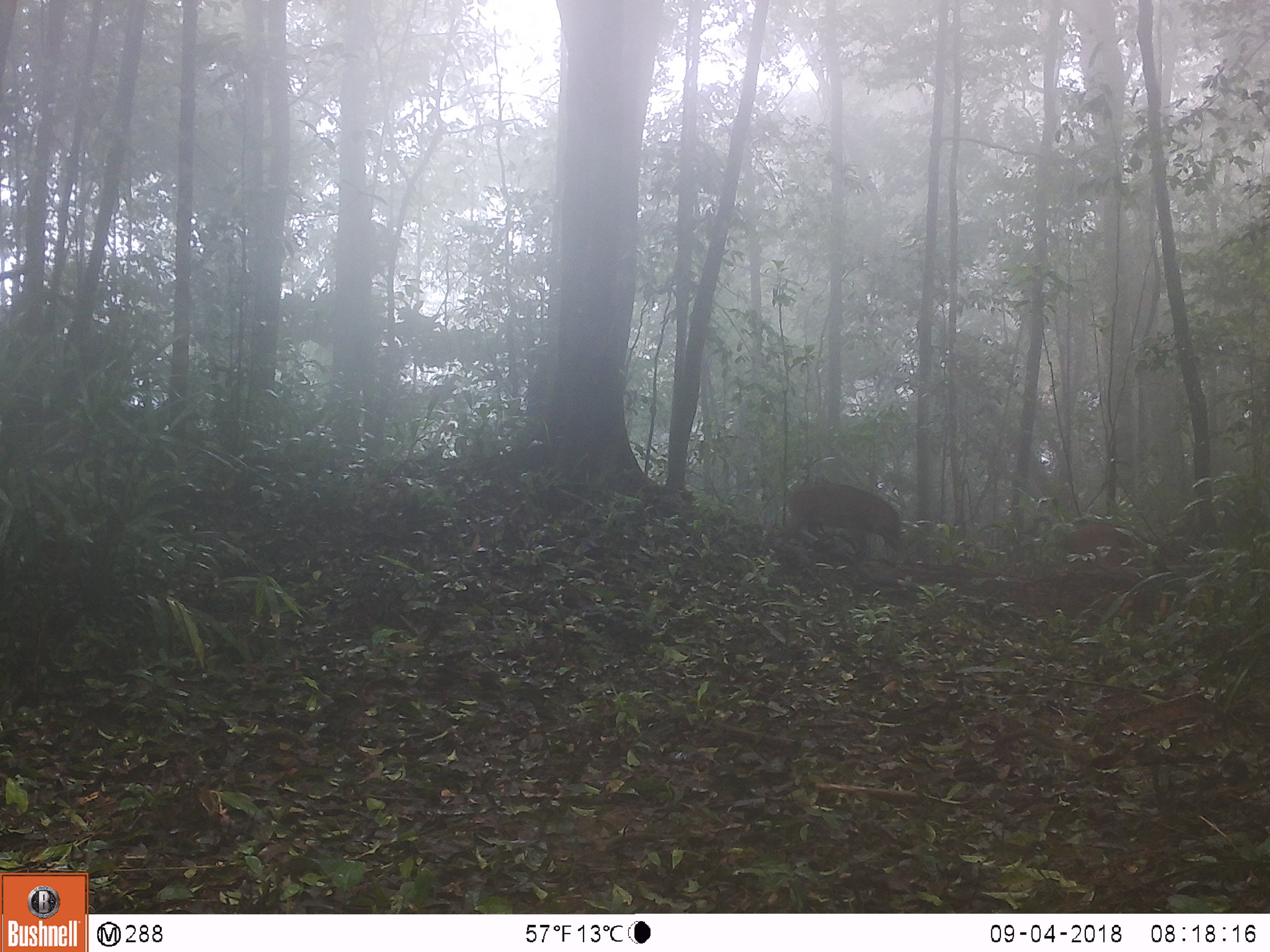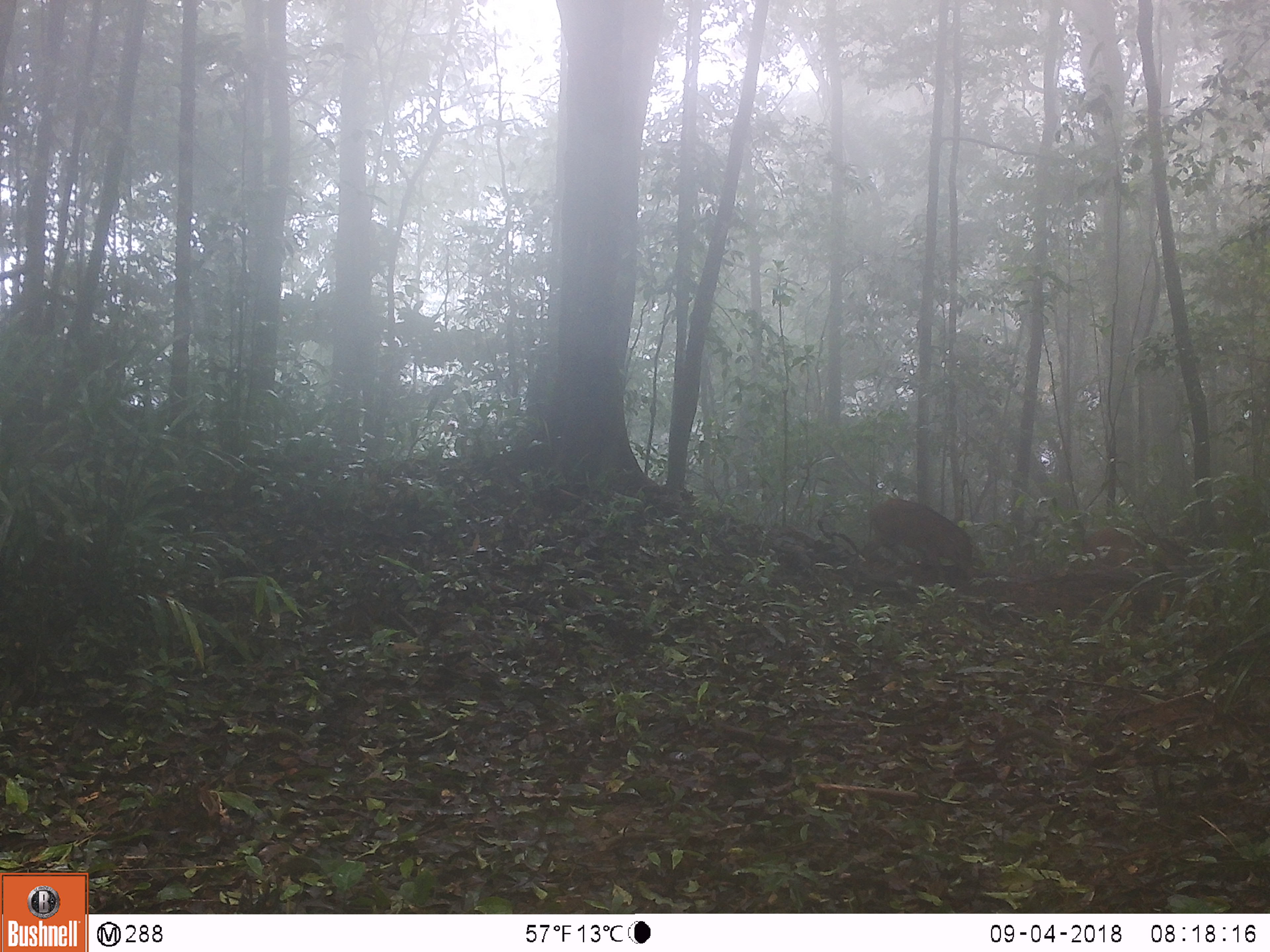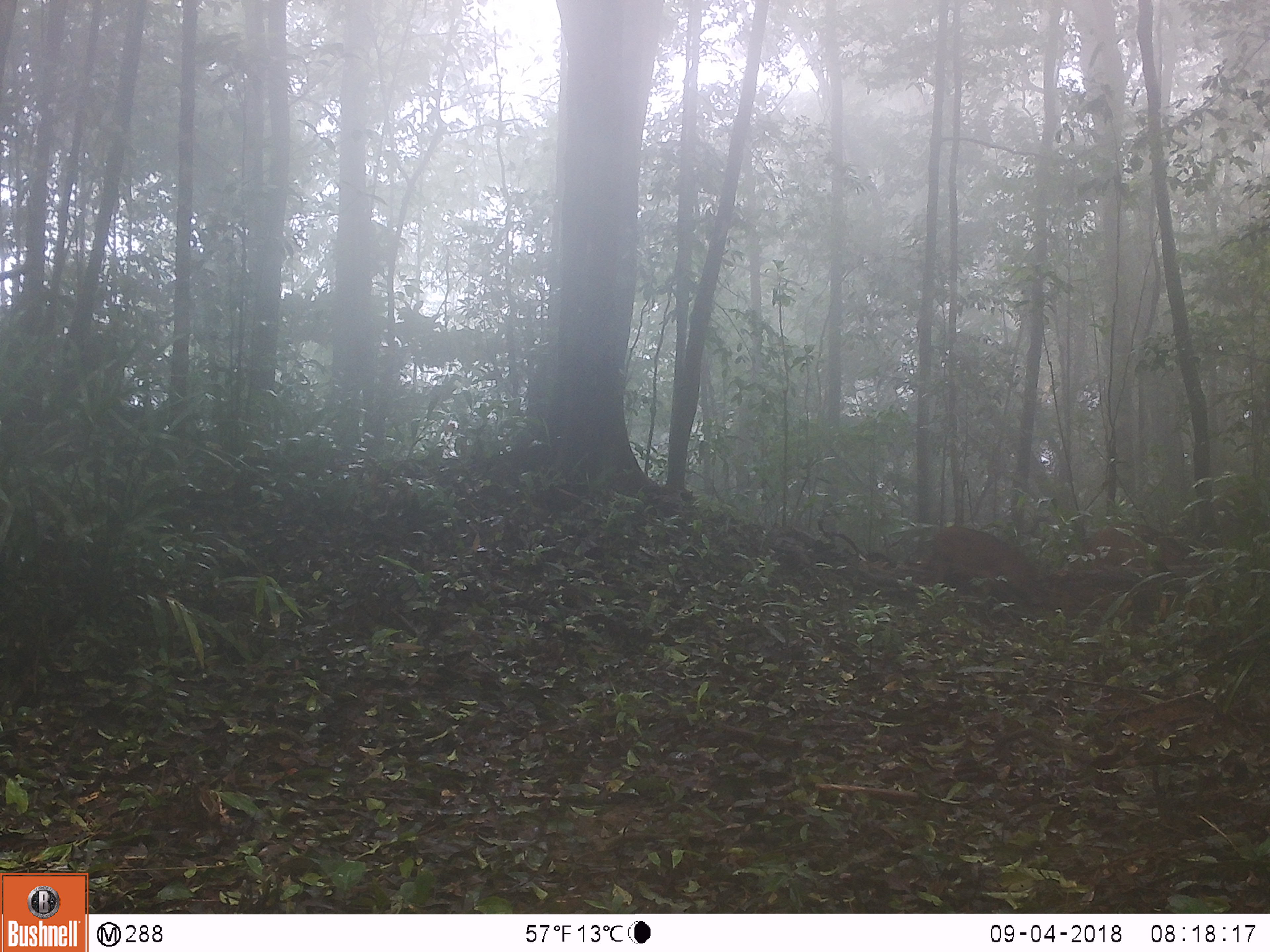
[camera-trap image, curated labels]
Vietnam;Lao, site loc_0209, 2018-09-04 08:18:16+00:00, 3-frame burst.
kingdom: Animalia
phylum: Chordata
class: Mammalia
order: Artiodactyla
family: Suidae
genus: Sus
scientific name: Sus scrofa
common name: eurasian wild pig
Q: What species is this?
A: Eurasian wild pig (Sus scrofa).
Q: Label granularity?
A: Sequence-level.